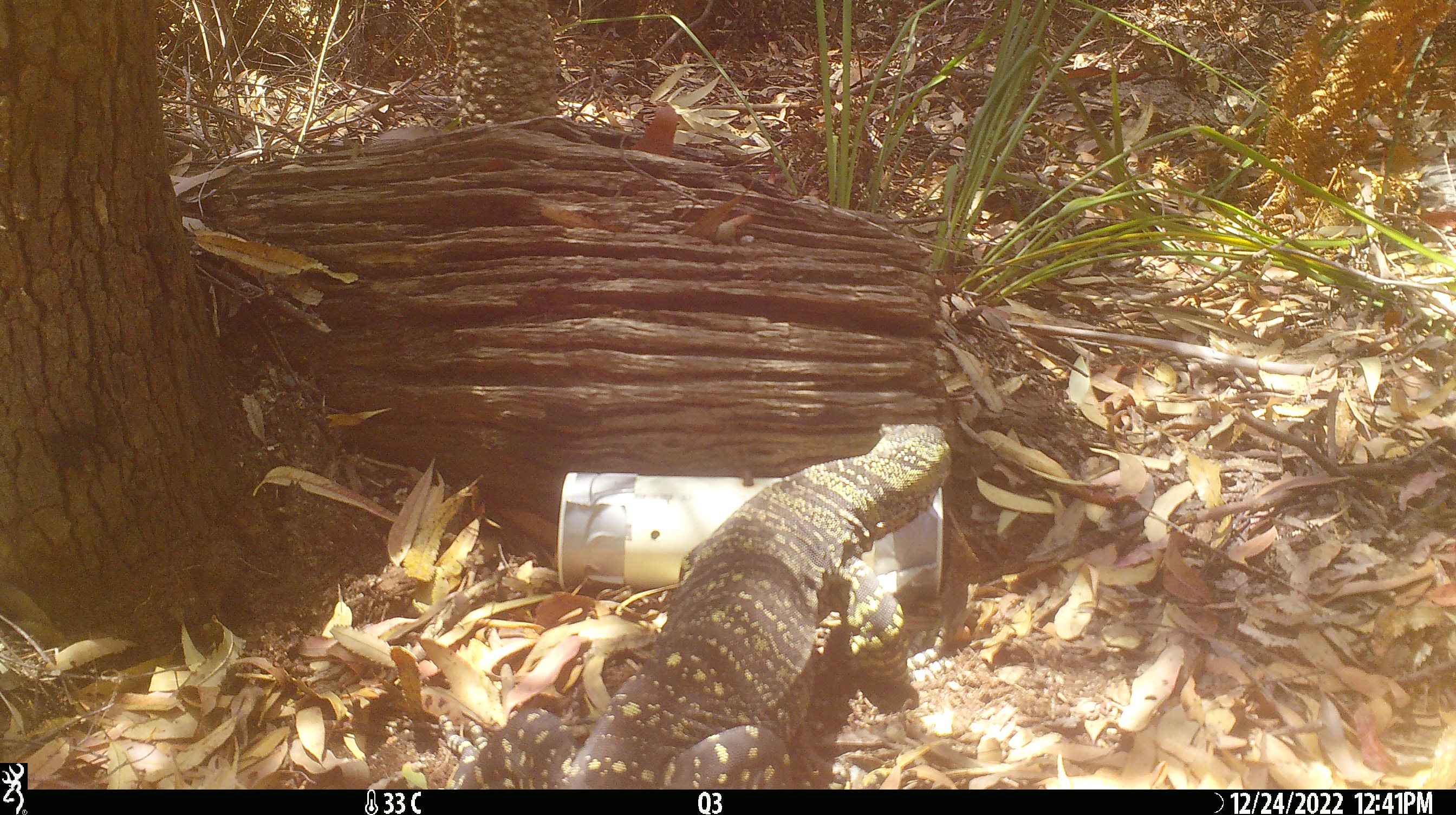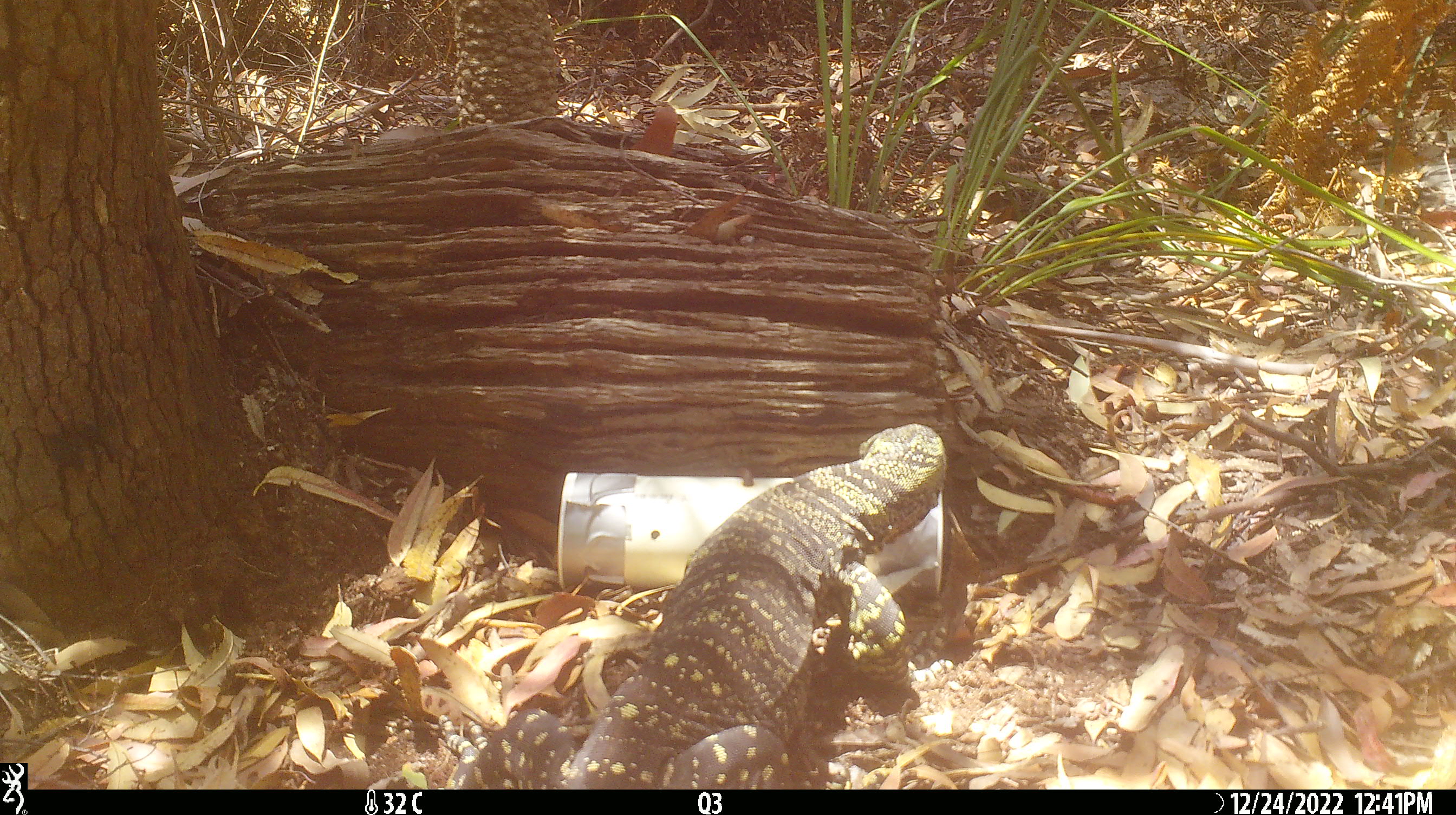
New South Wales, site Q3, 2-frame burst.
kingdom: Animalia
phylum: Chordata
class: Reptilia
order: Squamata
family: Varanidae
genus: Varanus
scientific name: Varanus varius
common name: lace monitor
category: goanna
Goanna (lace monitor) (Varanus varius).